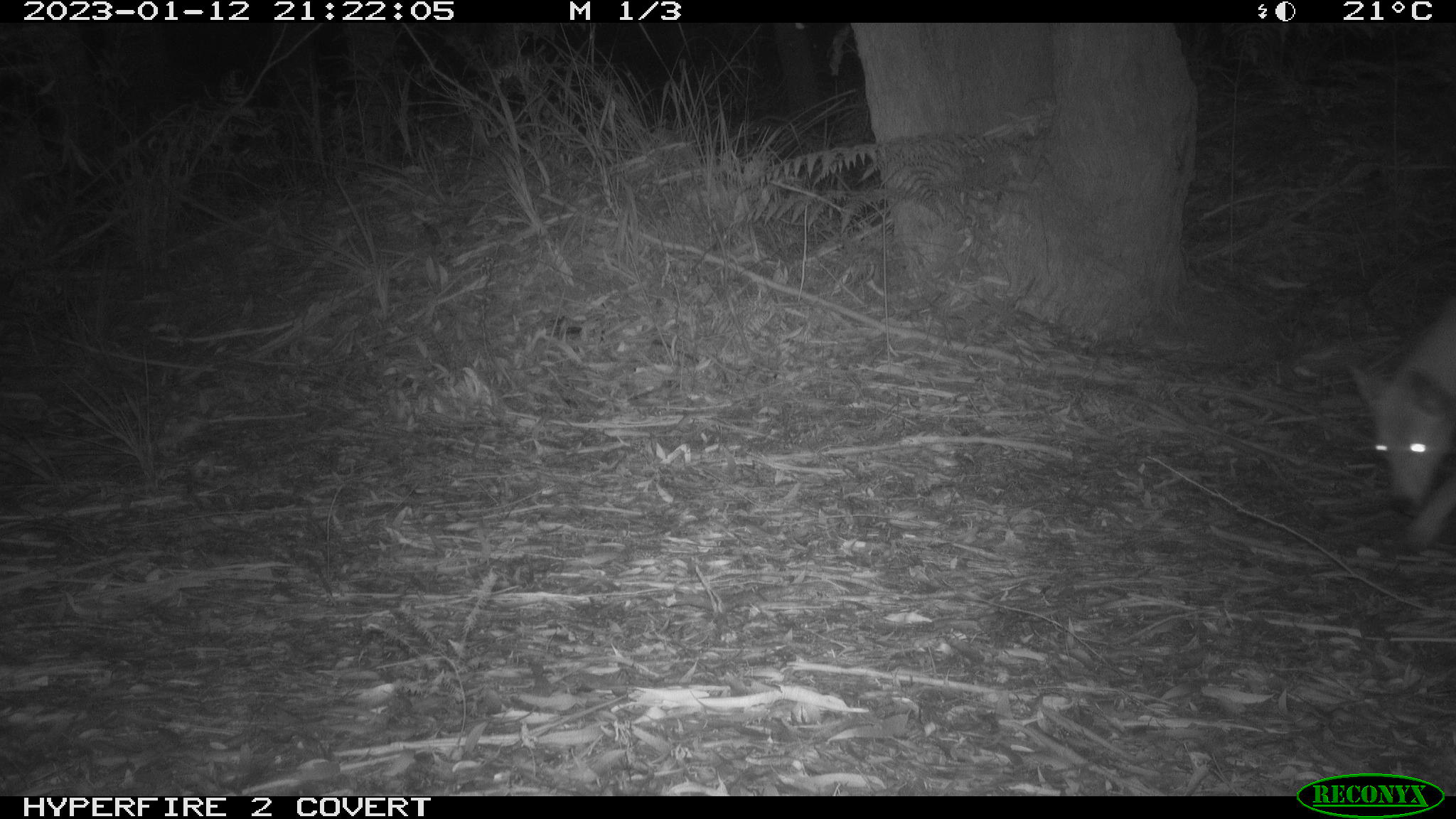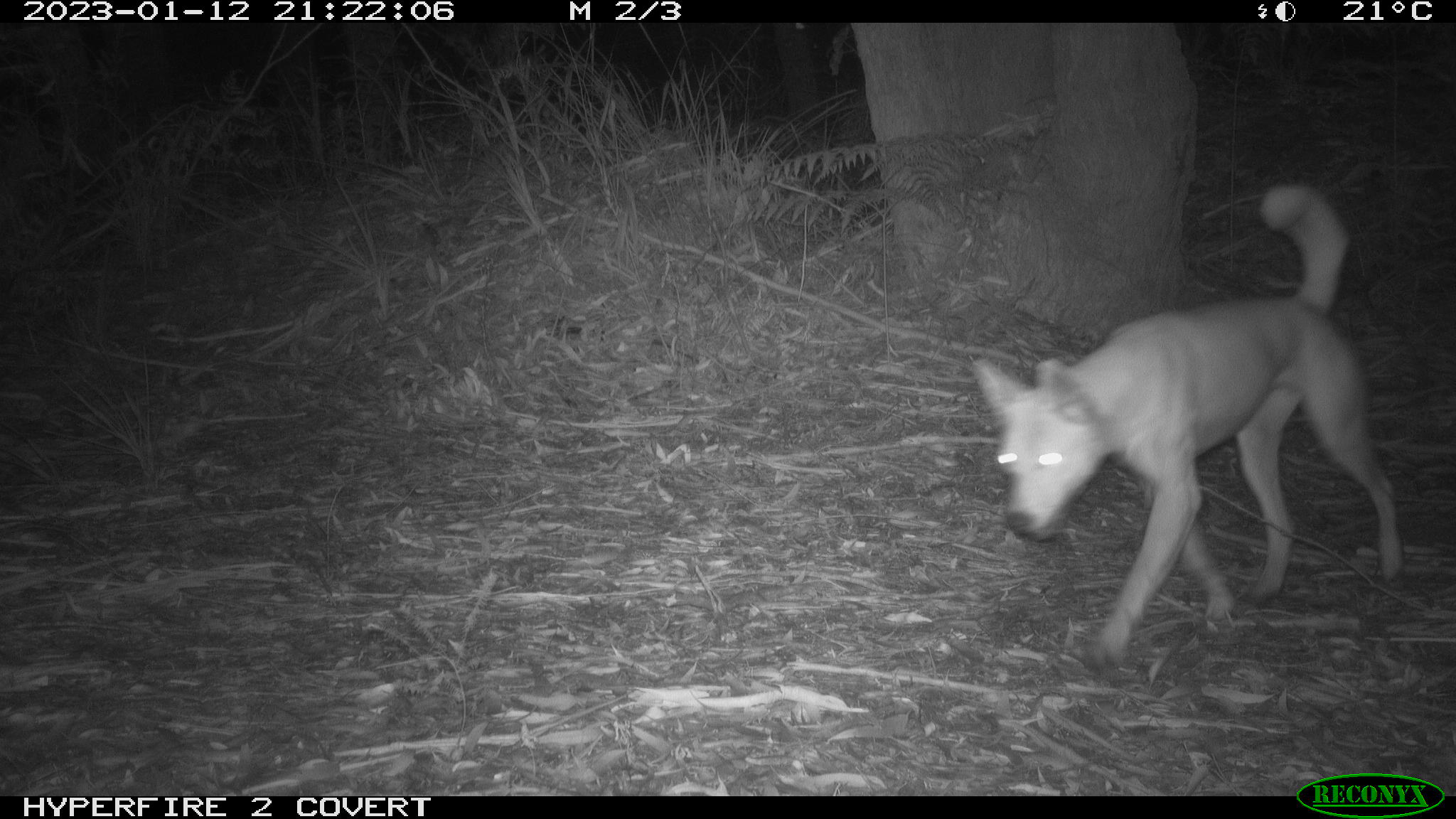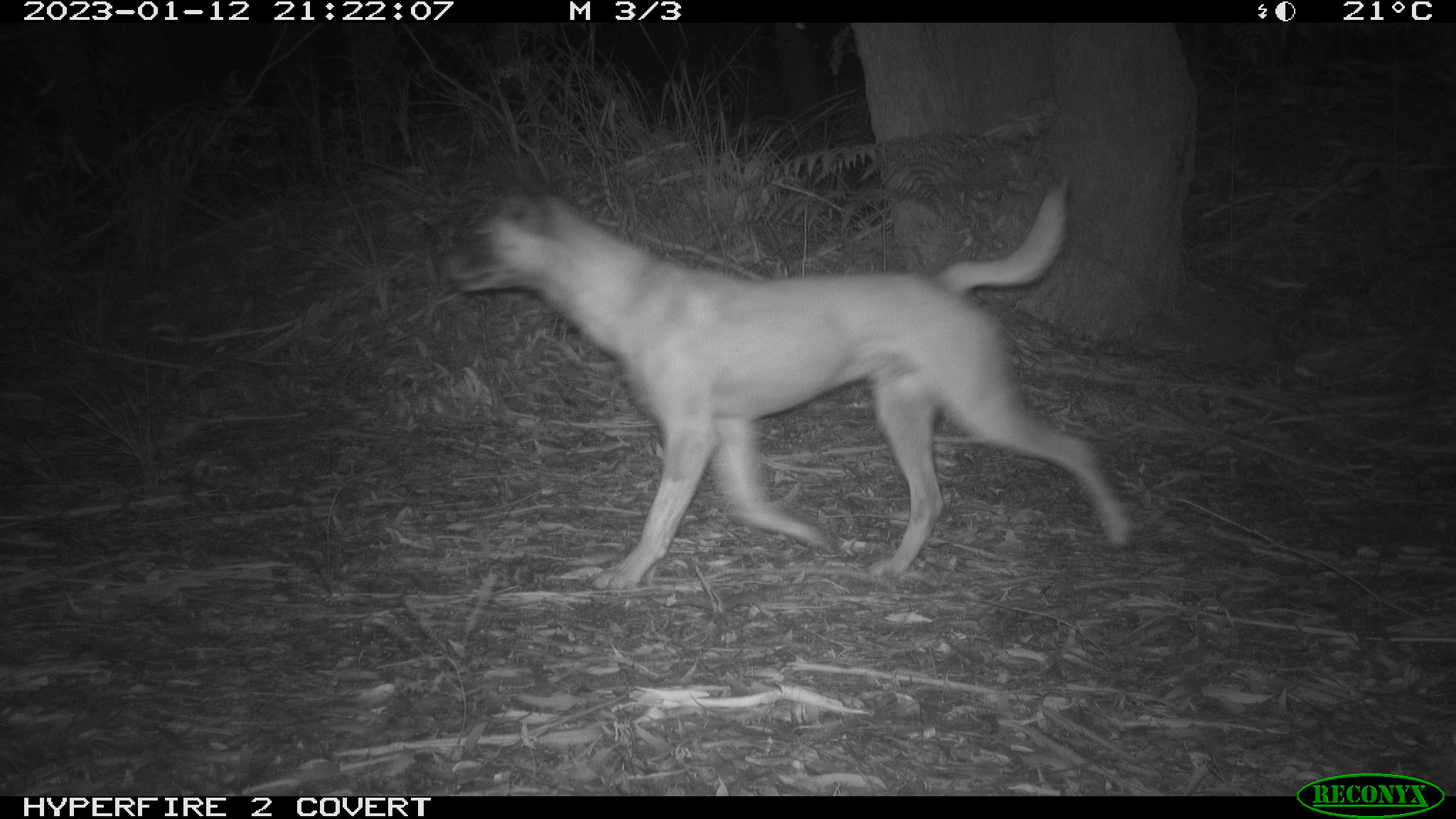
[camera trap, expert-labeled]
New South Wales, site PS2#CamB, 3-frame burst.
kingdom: Animalia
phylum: Chordata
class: Mammalia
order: Carnivora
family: Canidae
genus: Canis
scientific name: Canis familiaris dingo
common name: dingo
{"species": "dingo (Canis familiaris dingo)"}